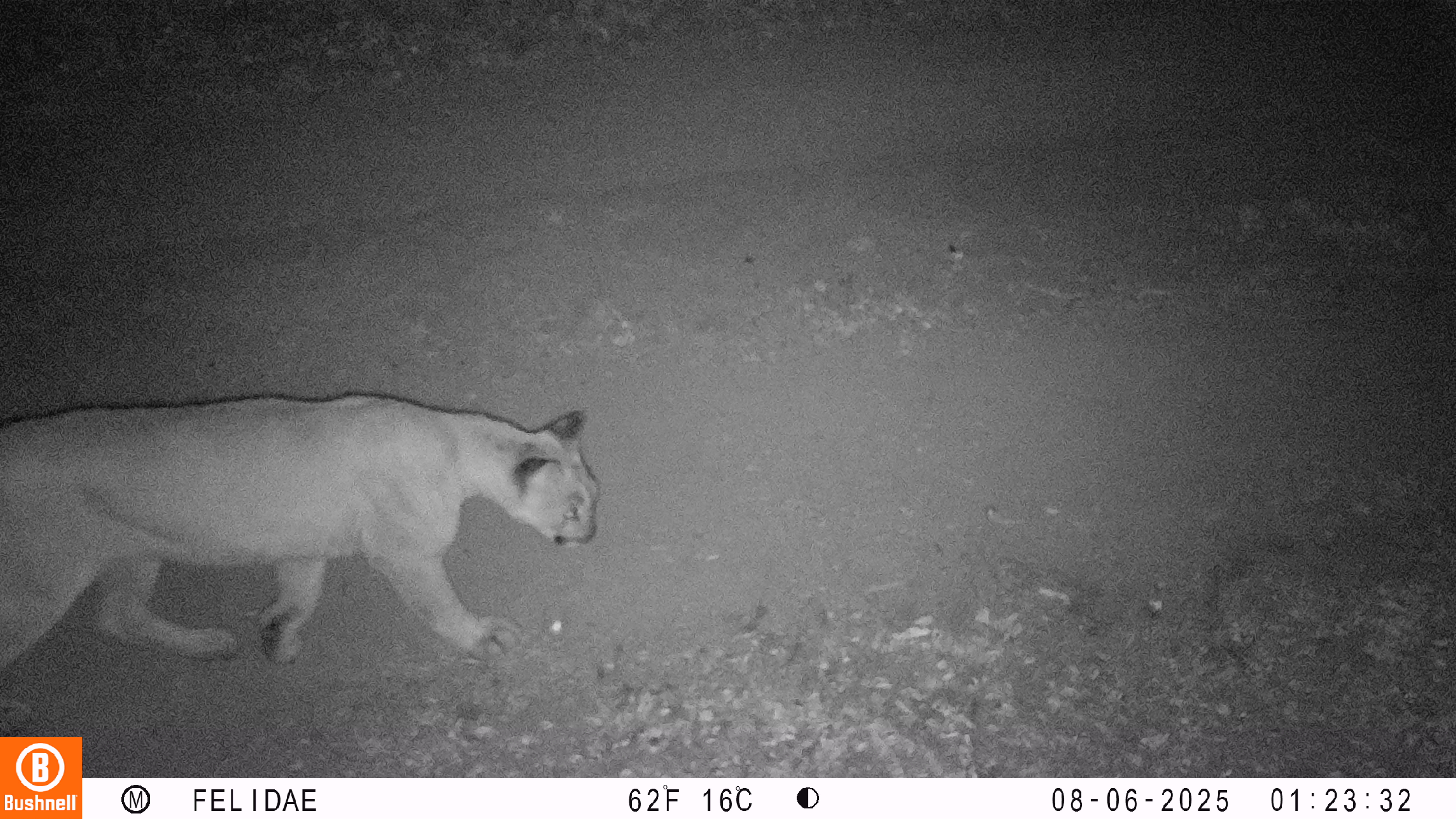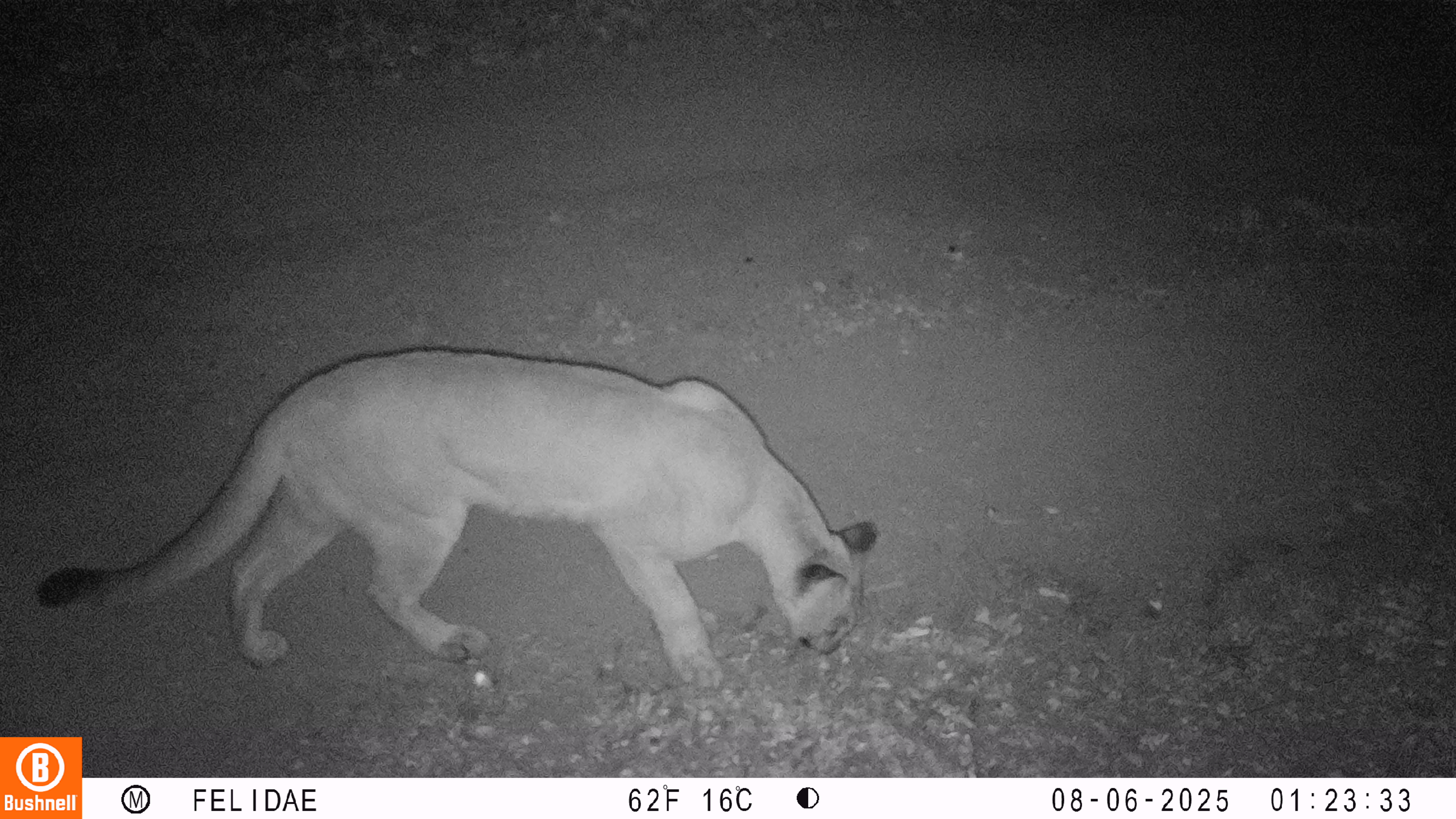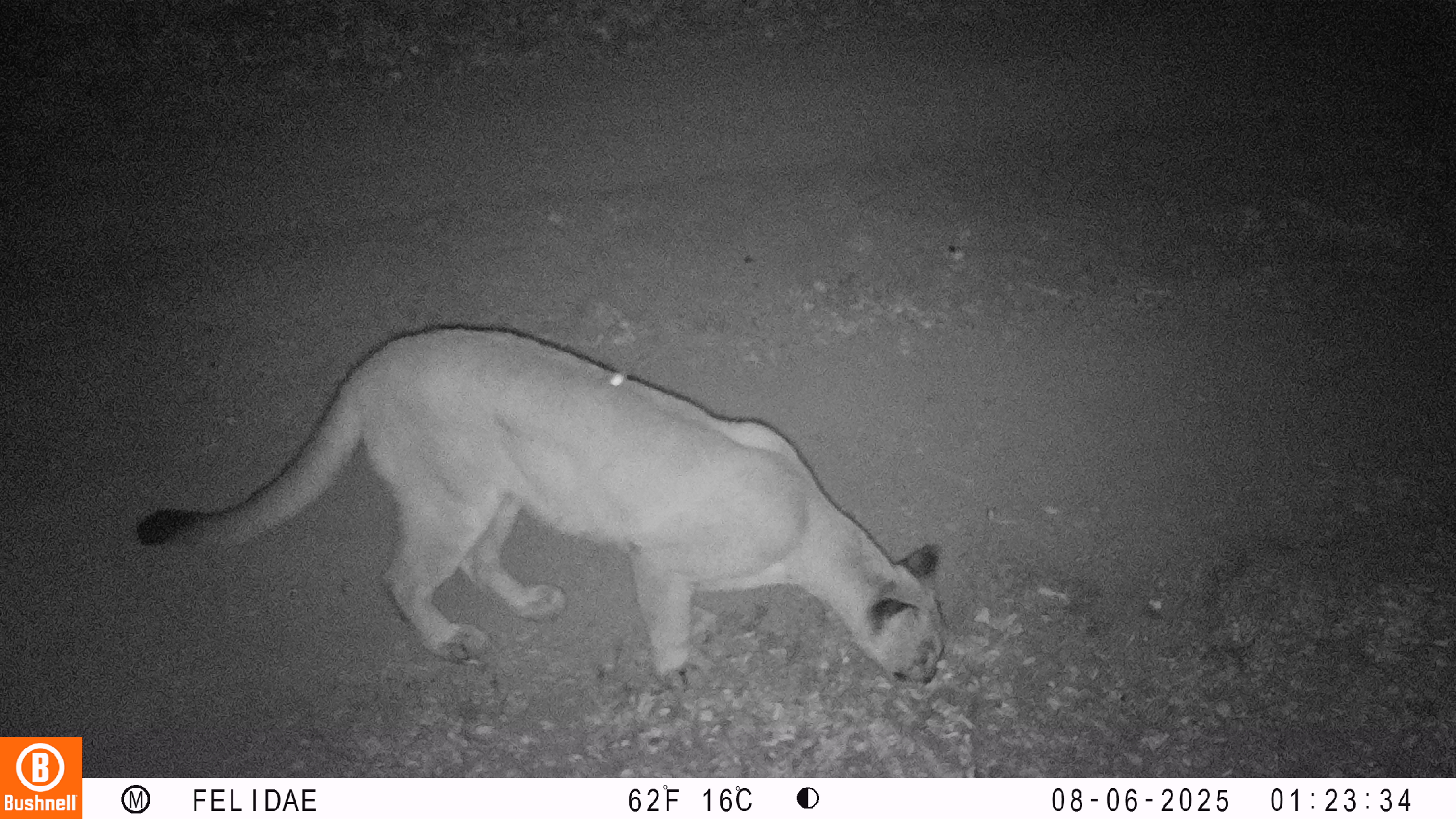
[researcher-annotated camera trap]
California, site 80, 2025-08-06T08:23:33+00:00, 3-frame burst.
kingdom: Animalia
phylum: Chordata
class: Mammalia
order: Carnivora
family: Felidae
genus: Puma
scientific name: Puma concolor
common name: puma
Puma (Puma concolor).